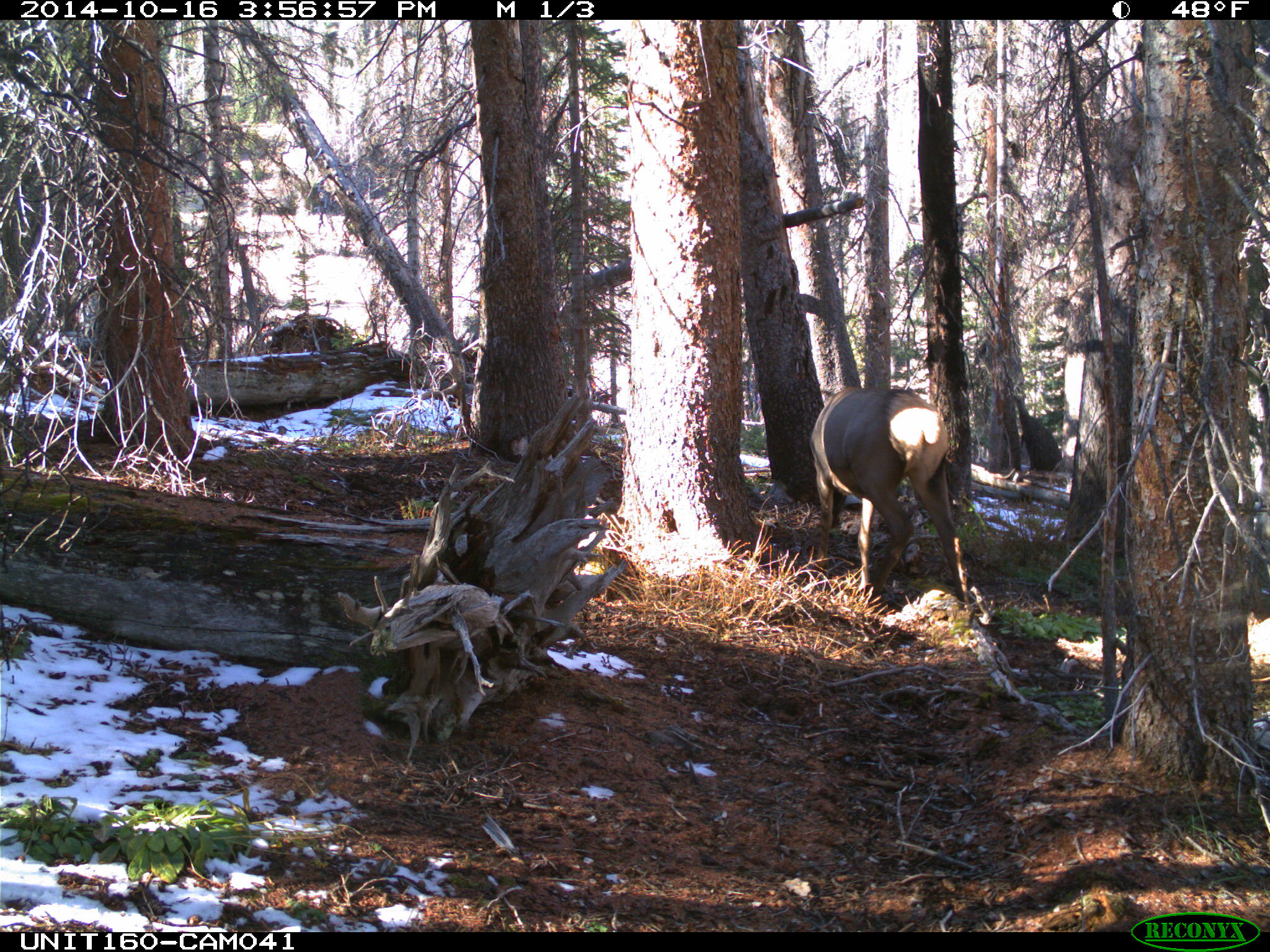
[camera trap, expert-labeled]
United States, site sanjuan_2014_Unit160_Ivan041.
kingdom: Animalia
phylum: Chordata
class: Mammalia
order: Artiodactyla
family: Cervidae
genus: Cervus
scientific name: Cervus elaphus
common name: red deer